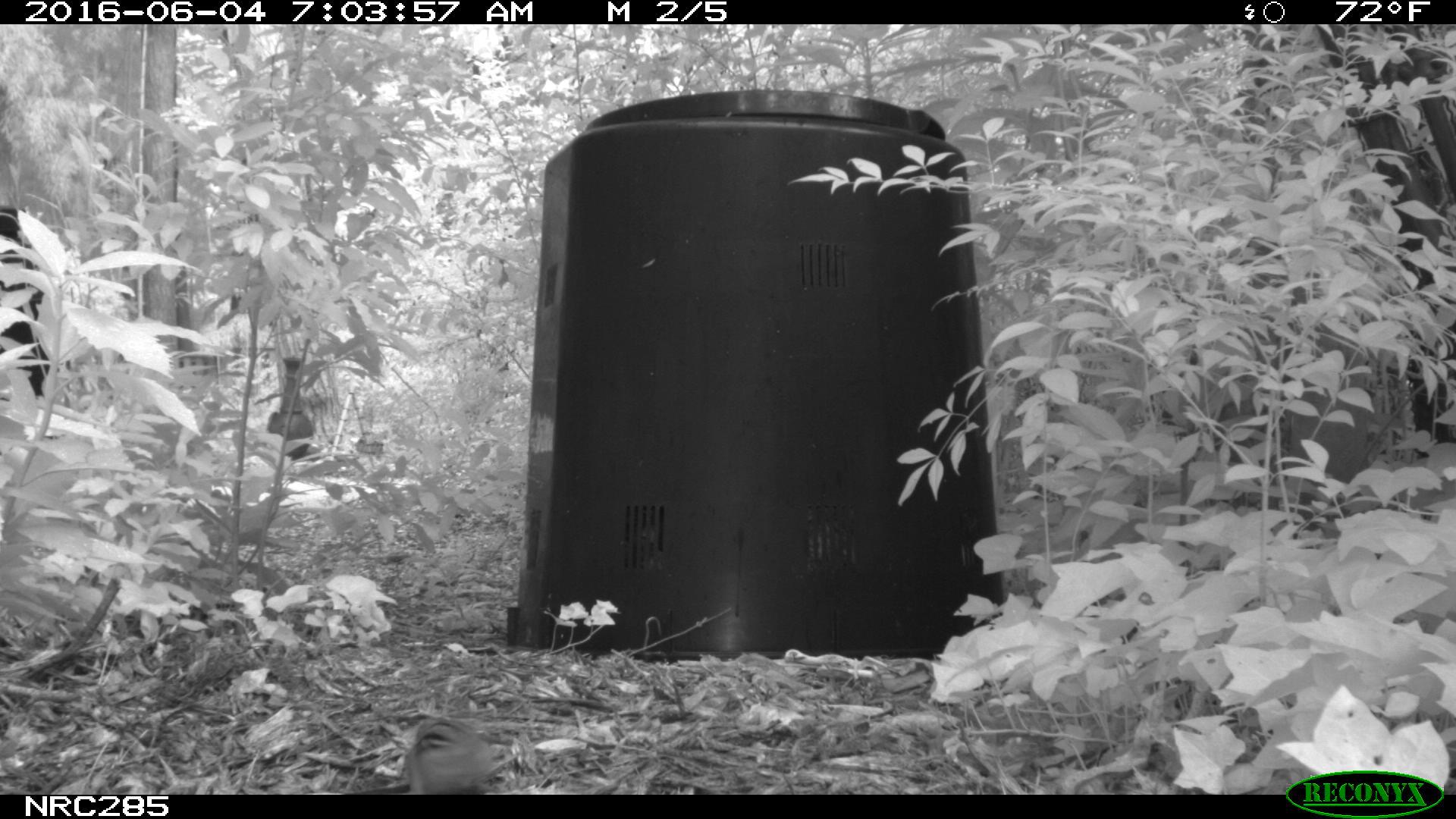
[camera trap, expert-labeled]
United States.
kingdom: Animalia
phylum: Chordata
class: Mammalia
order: Rodentia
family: Sciuridae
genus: Tamias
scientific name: Tamias striatus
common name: eastern chipmunk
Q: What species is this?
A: Eastern Chipmunk (Tamias striatus).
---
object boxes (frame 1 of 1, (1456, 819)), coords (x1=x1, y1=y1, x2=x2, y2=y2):
Eastern Chipmunk: (x1=389, y1=709, x2=524, y2=790)